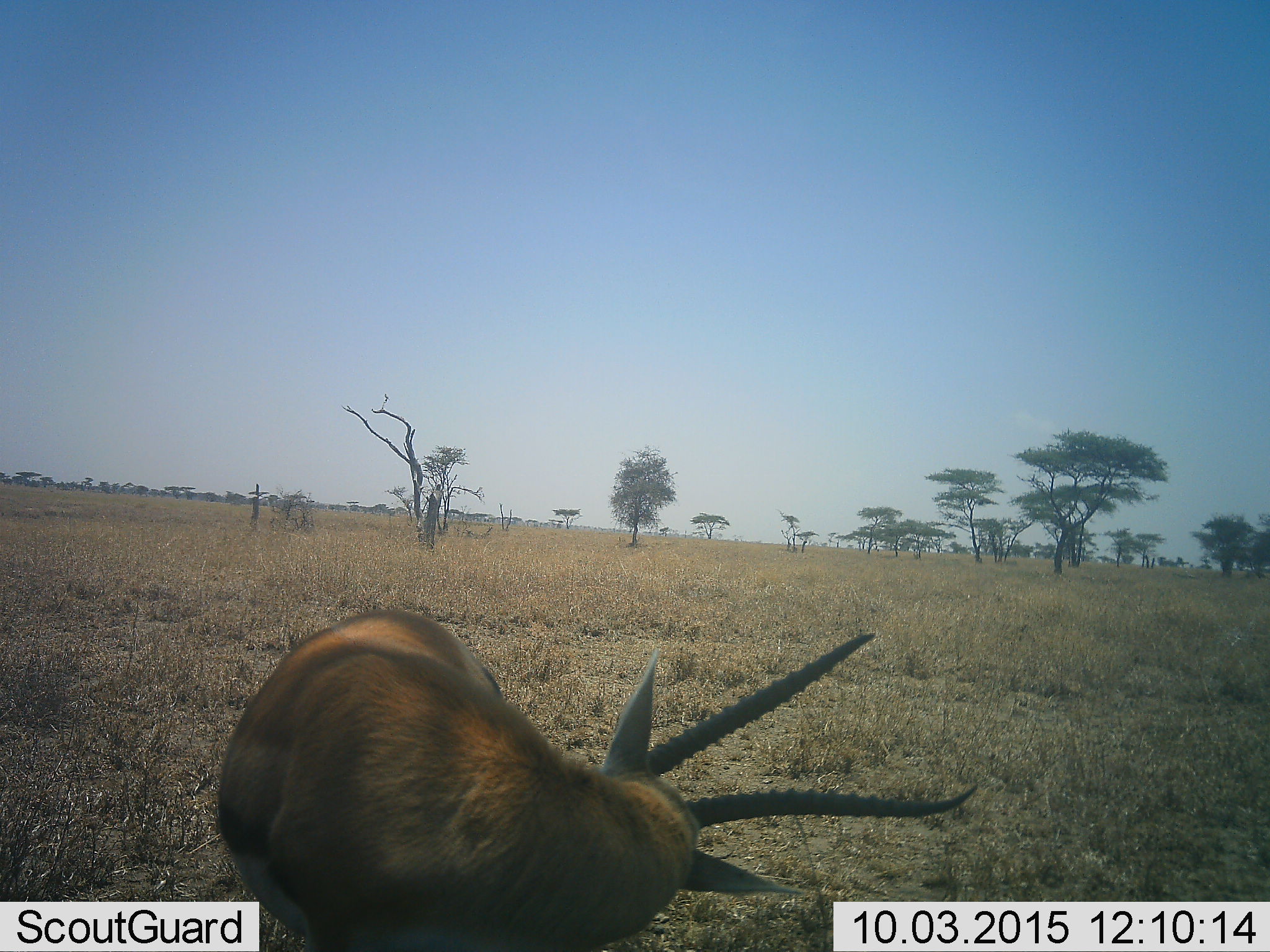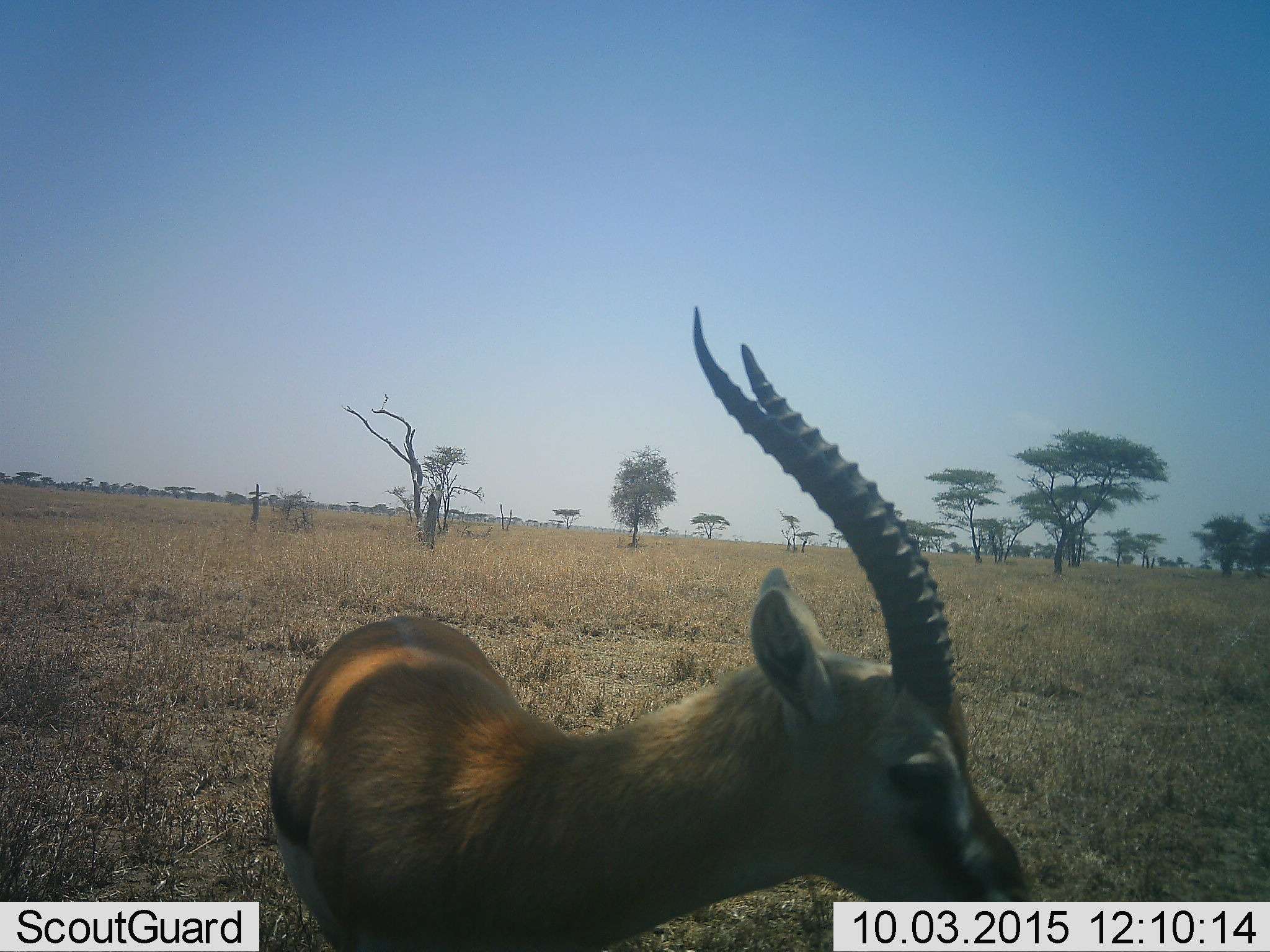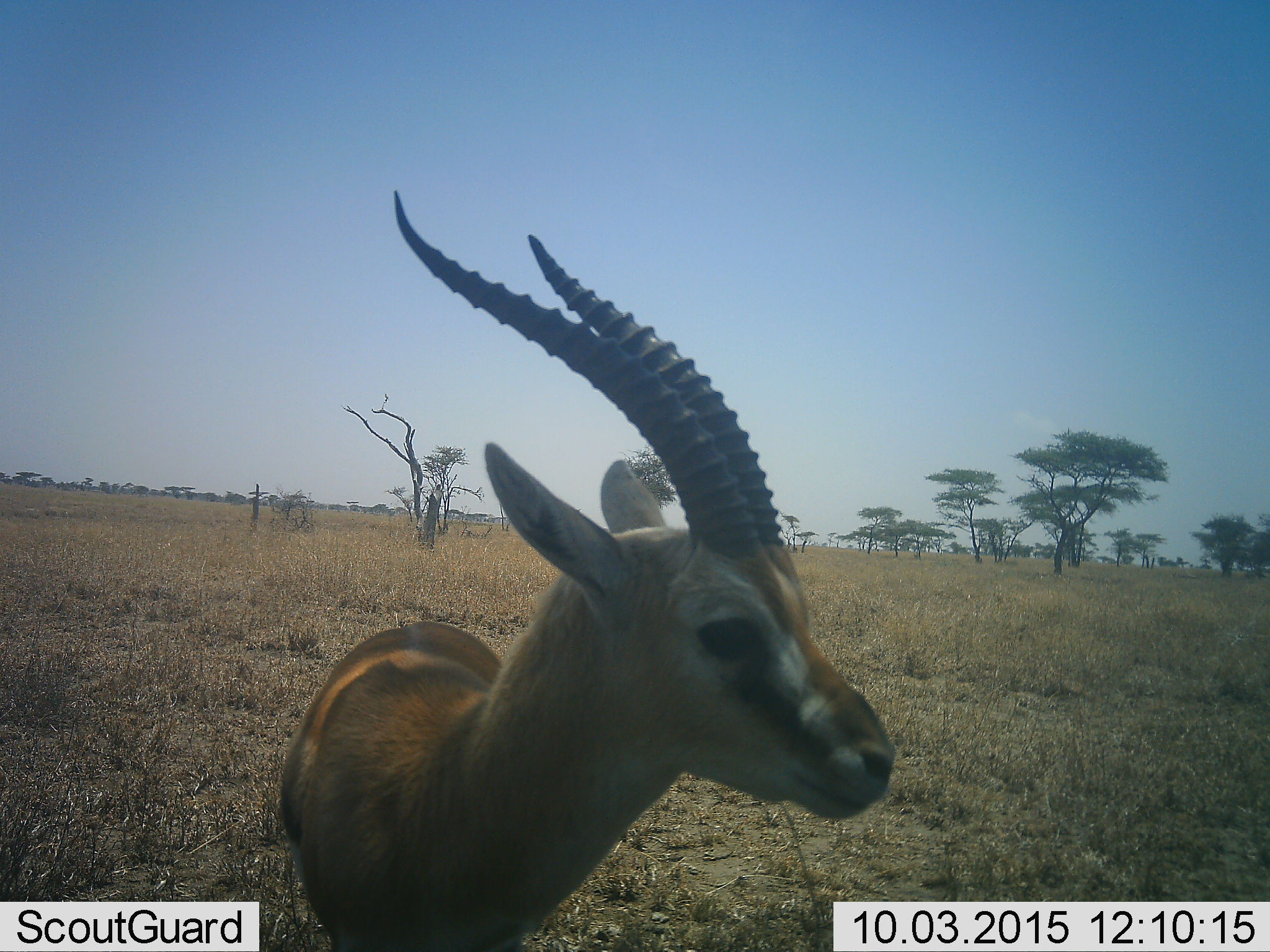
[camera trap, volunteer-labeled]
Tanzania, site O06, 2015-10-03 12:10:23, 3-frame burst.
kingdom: Animalia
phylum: Chordata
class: Mammalia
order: Artiodactyla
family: Bovidae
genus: Eudorcas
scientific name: Eudorcas thomsonii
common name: thomson's gazelle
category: gazellethomsons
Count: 1.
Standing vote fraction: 100%.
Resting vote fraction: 0%.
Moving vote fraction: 0%.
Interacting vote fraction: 0%.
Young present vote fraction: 0%.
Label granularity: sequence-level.